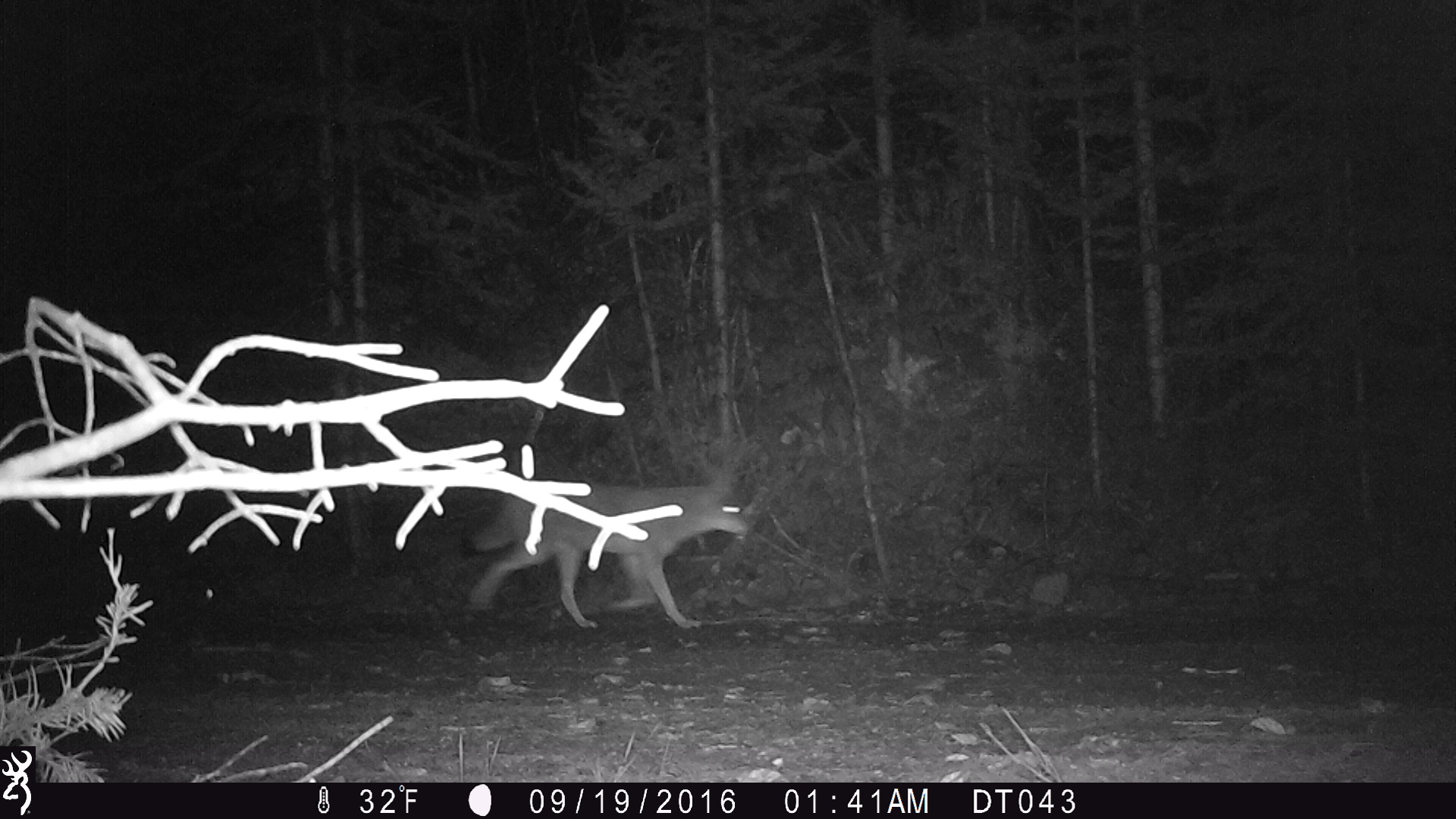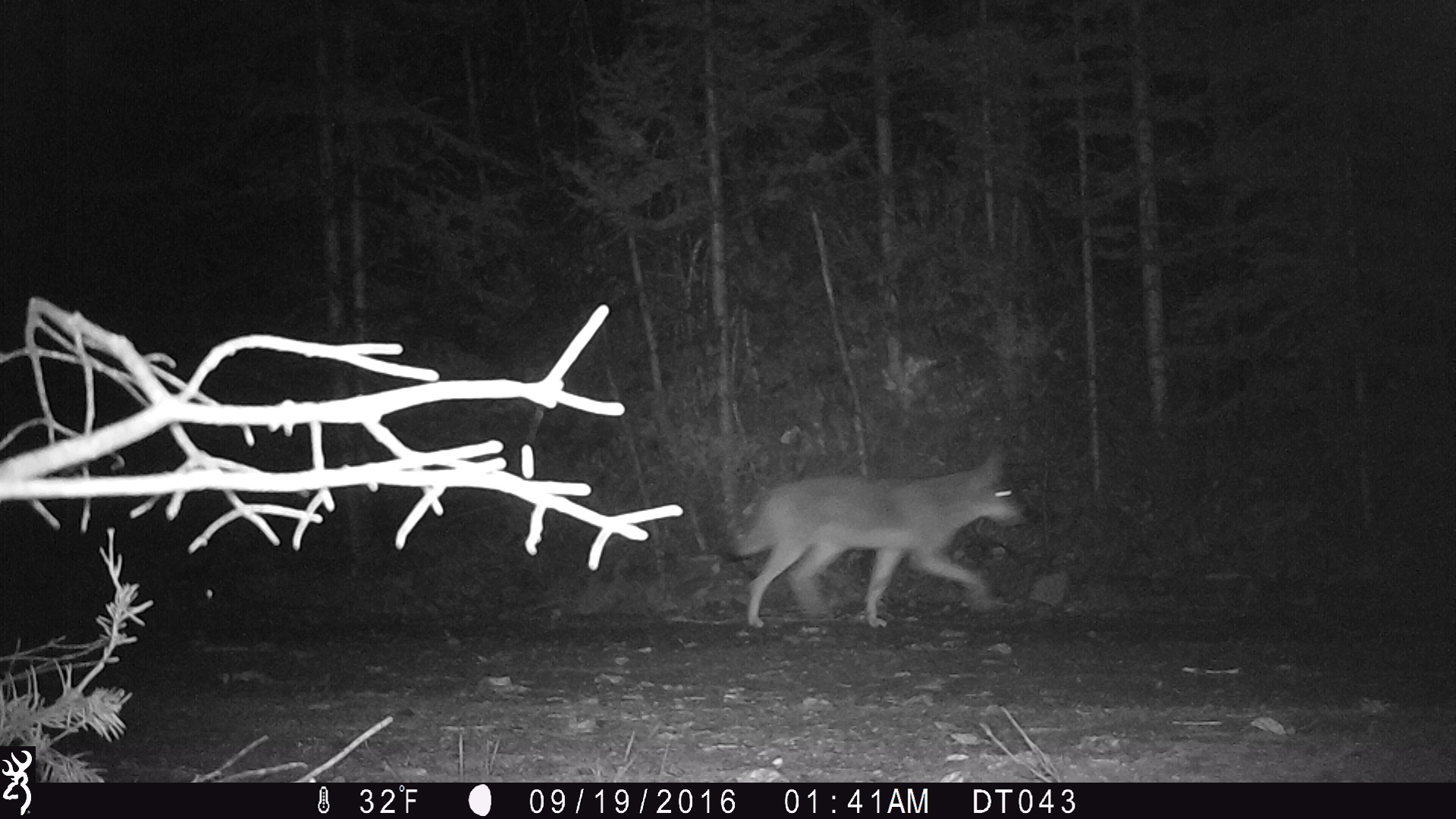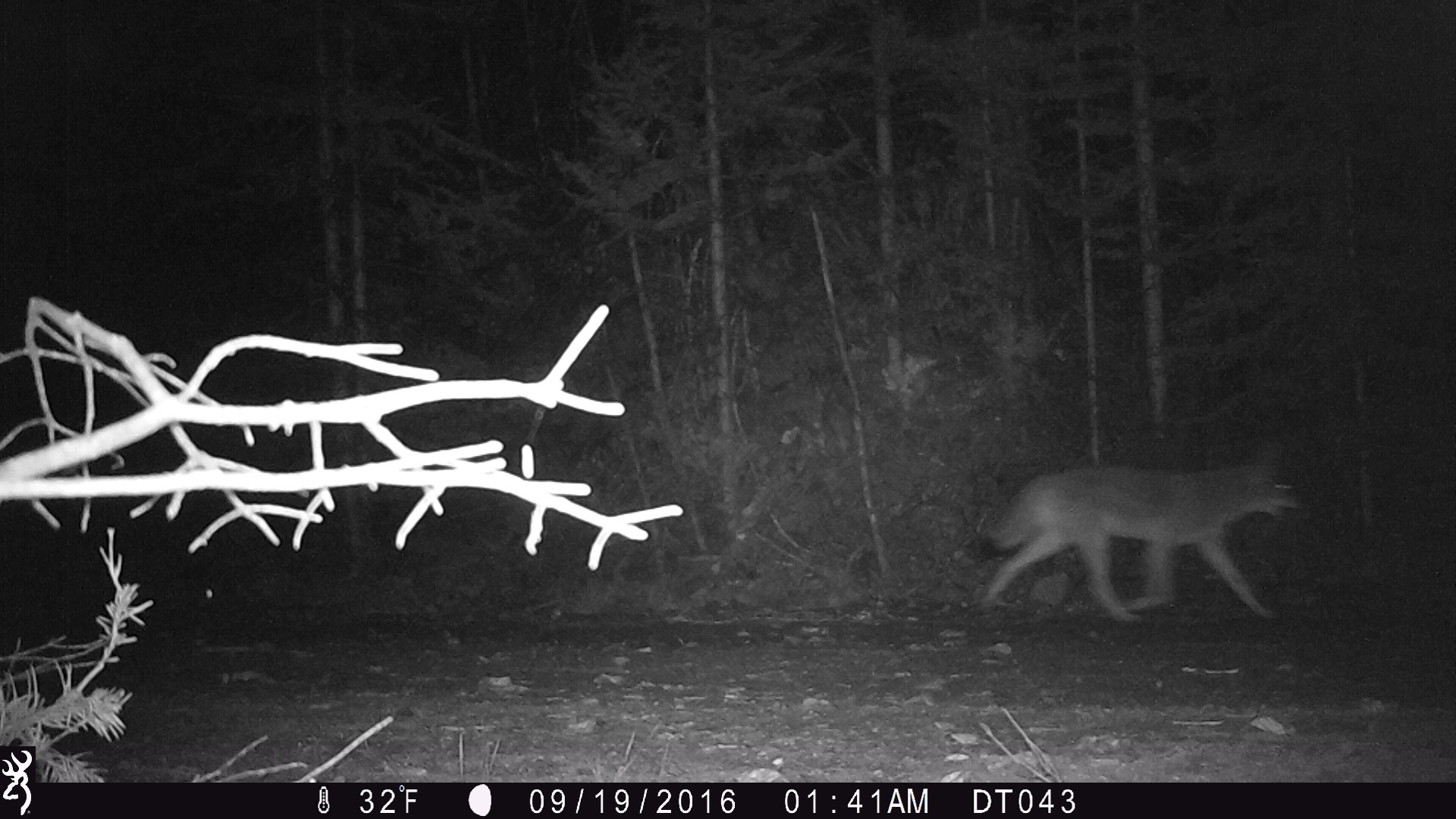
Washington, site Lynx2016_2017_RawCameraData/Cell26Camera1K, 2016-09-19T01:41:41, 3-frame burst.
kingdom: Animalia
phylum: Chordata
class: Mammalia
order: Carnivora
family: Canidae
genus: Canis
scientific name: Canis latrans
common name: coyote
Canis latrans (coyote). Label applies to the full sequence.